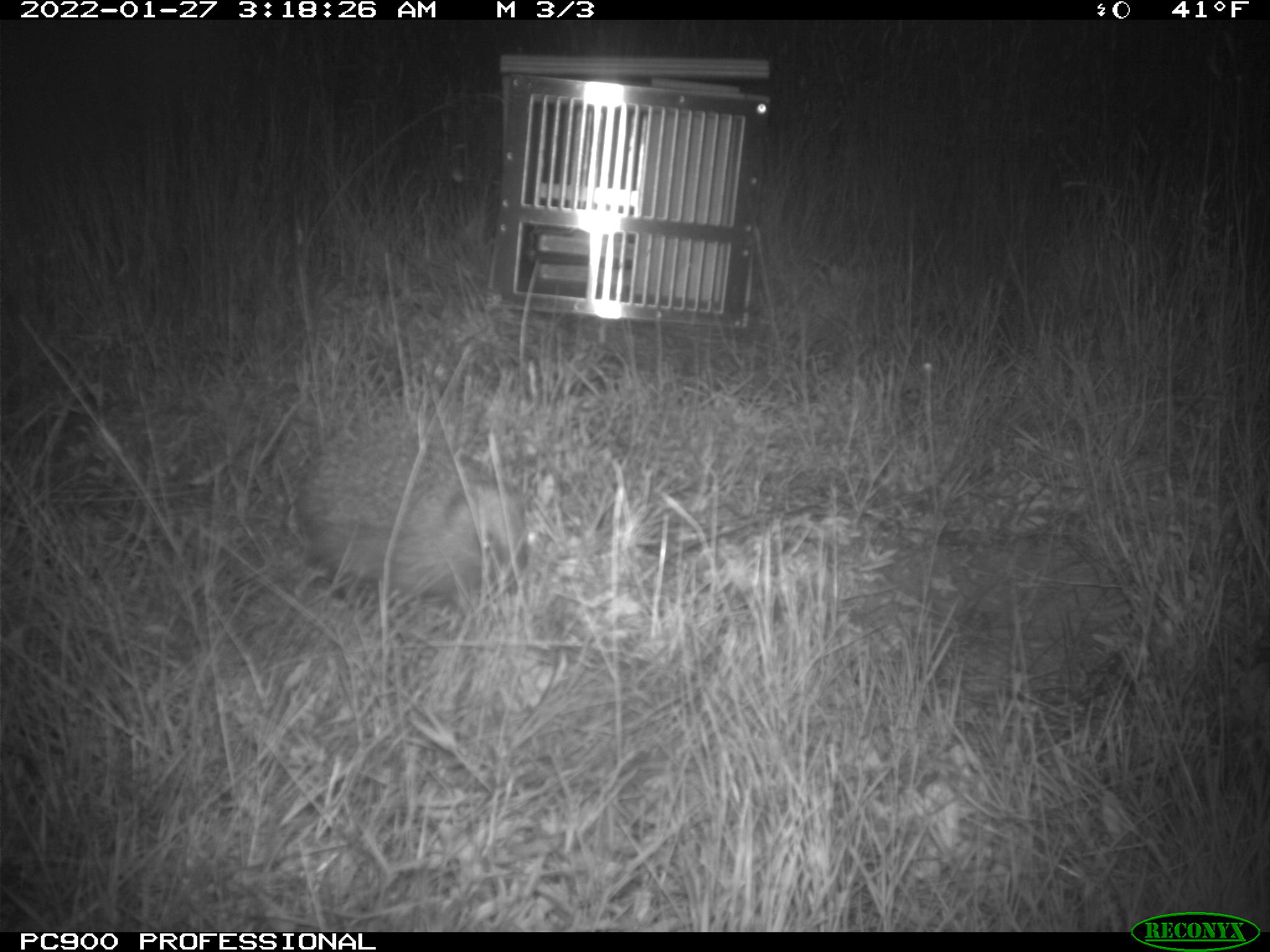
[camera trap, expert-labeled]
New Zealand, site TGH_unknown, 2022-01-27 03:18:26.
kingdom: Animalia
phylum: Chordata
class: Mammalia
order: Eulipotyphla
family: Erinaceidae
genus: Erinaceus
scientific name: Erinaceus europaeus europaeus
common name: european hedgehog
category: hedgehog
Hedgehog (european hedgehog) (Erinaceus europaeus europaeus).